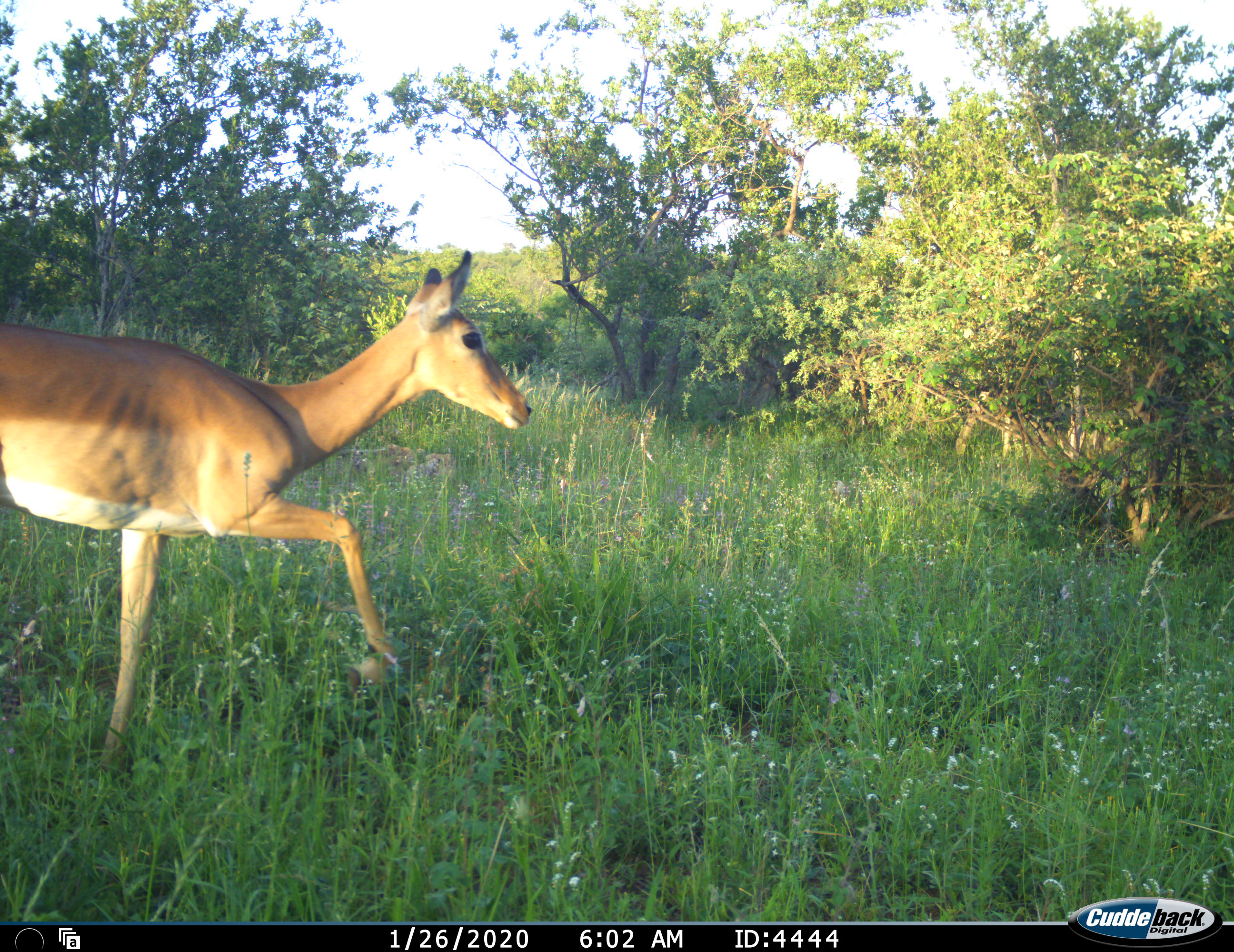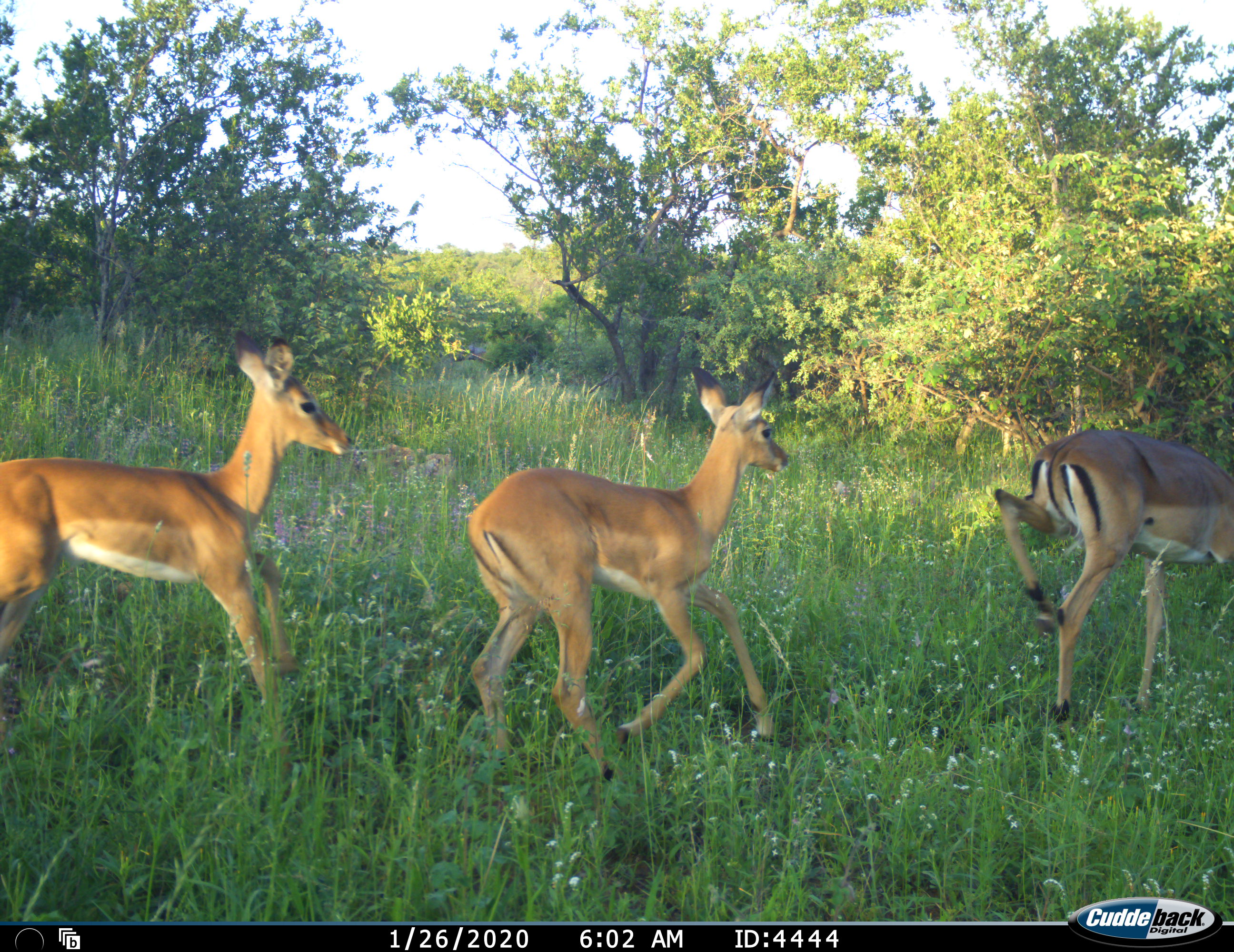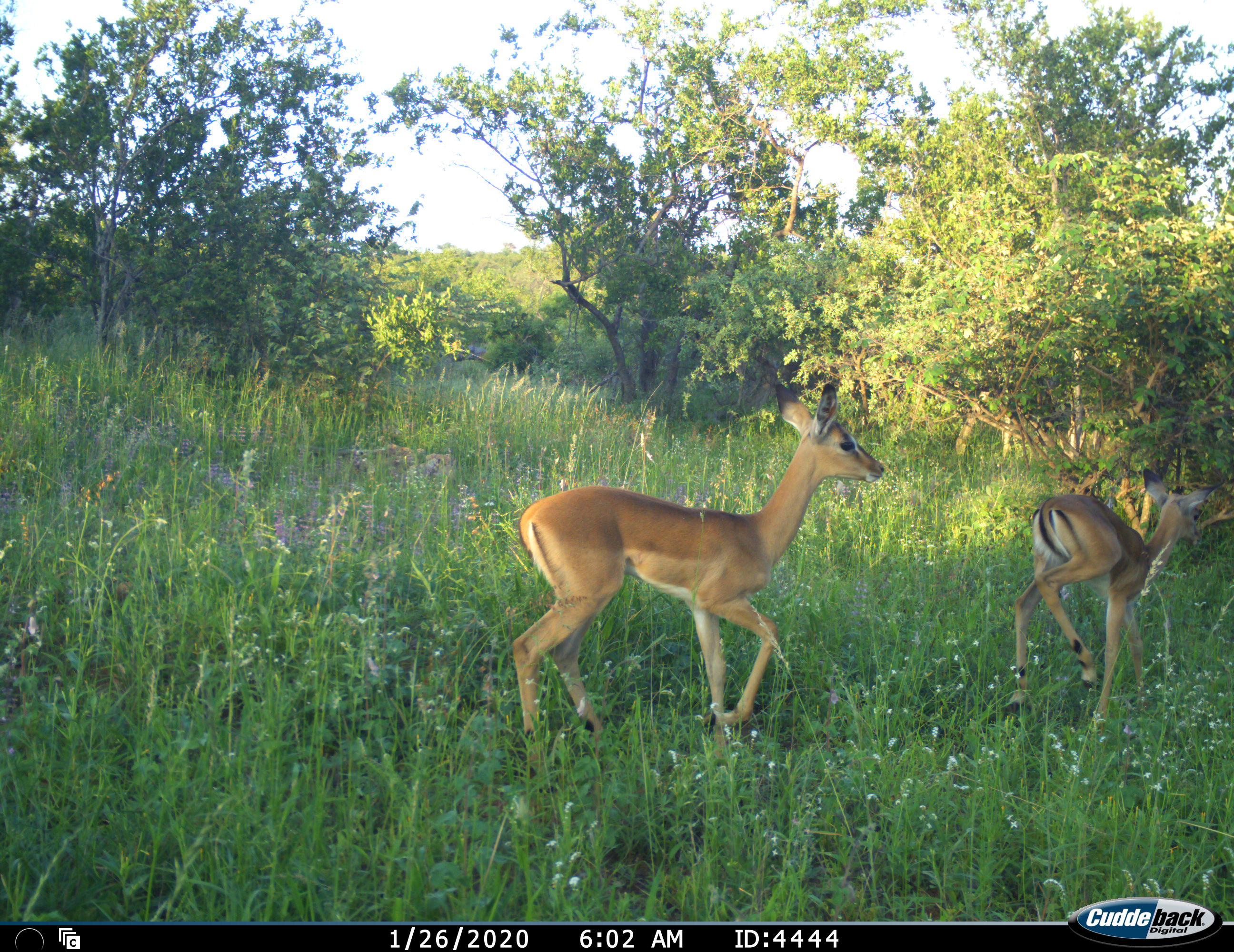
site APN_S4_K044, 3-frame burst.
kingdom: Animalia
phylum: Chordata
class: Mammalia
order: Artiodactyla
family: Bovidae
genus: Aepyceros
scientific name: Aepyceros melampus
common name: impala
Impala (Aepyceros melampus), count 3. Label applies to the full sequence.